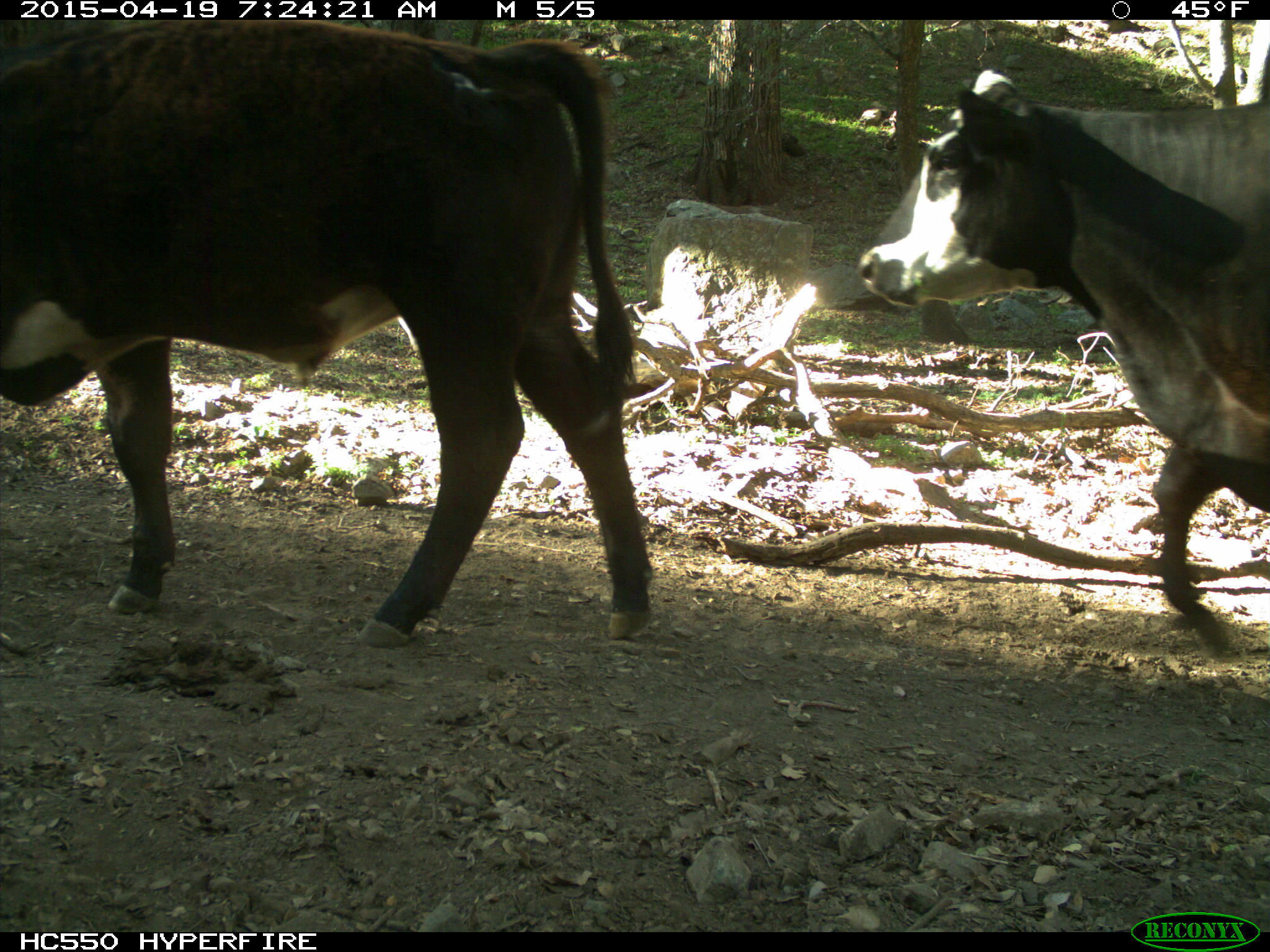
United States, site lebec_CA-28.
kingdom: Animalia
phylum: Chordata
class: Mammalia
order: Artiodactyla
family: Bovidae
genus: Bos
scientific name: Bos taurus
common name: domestic cow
Bos taurus (domestic cow).